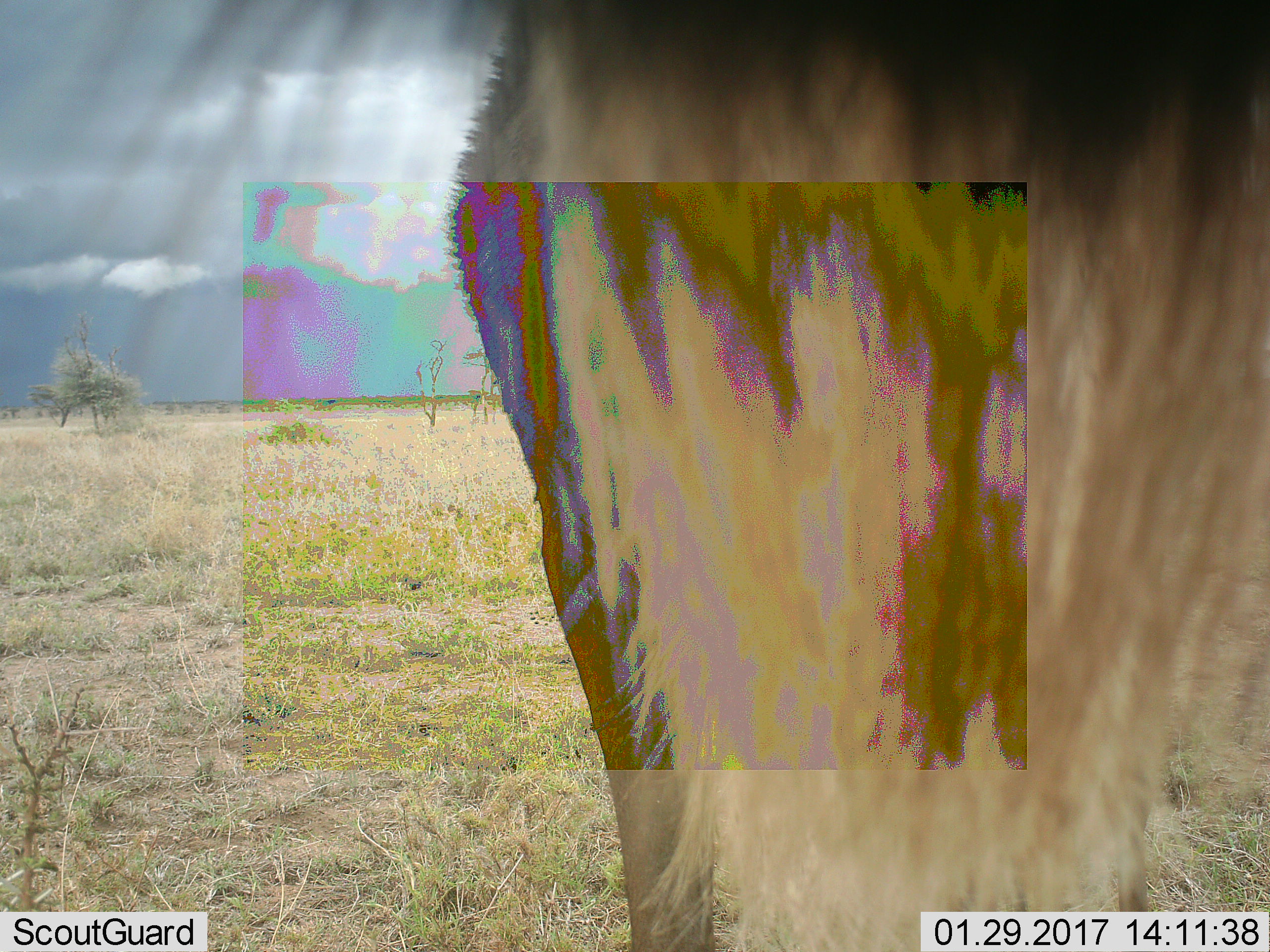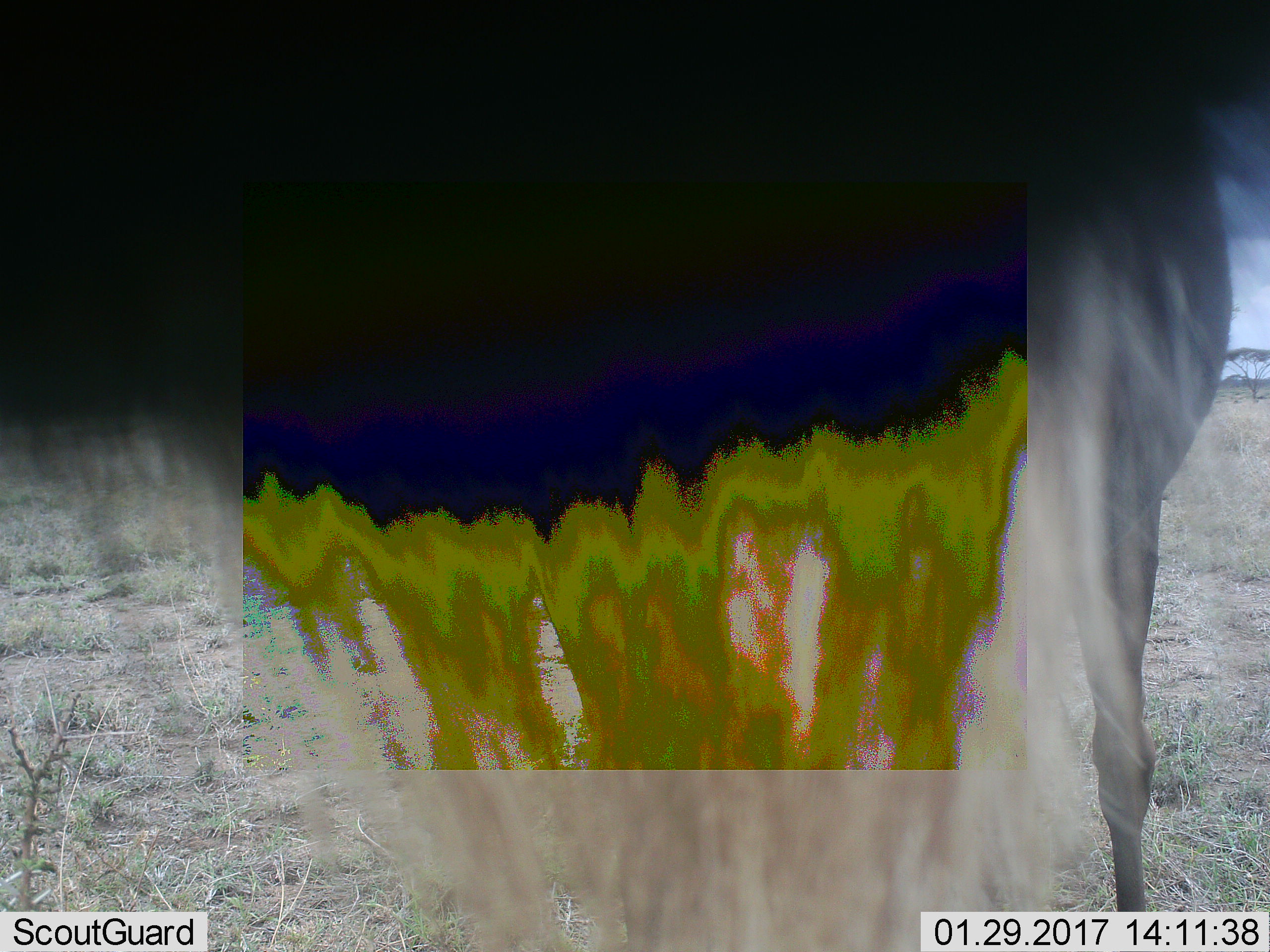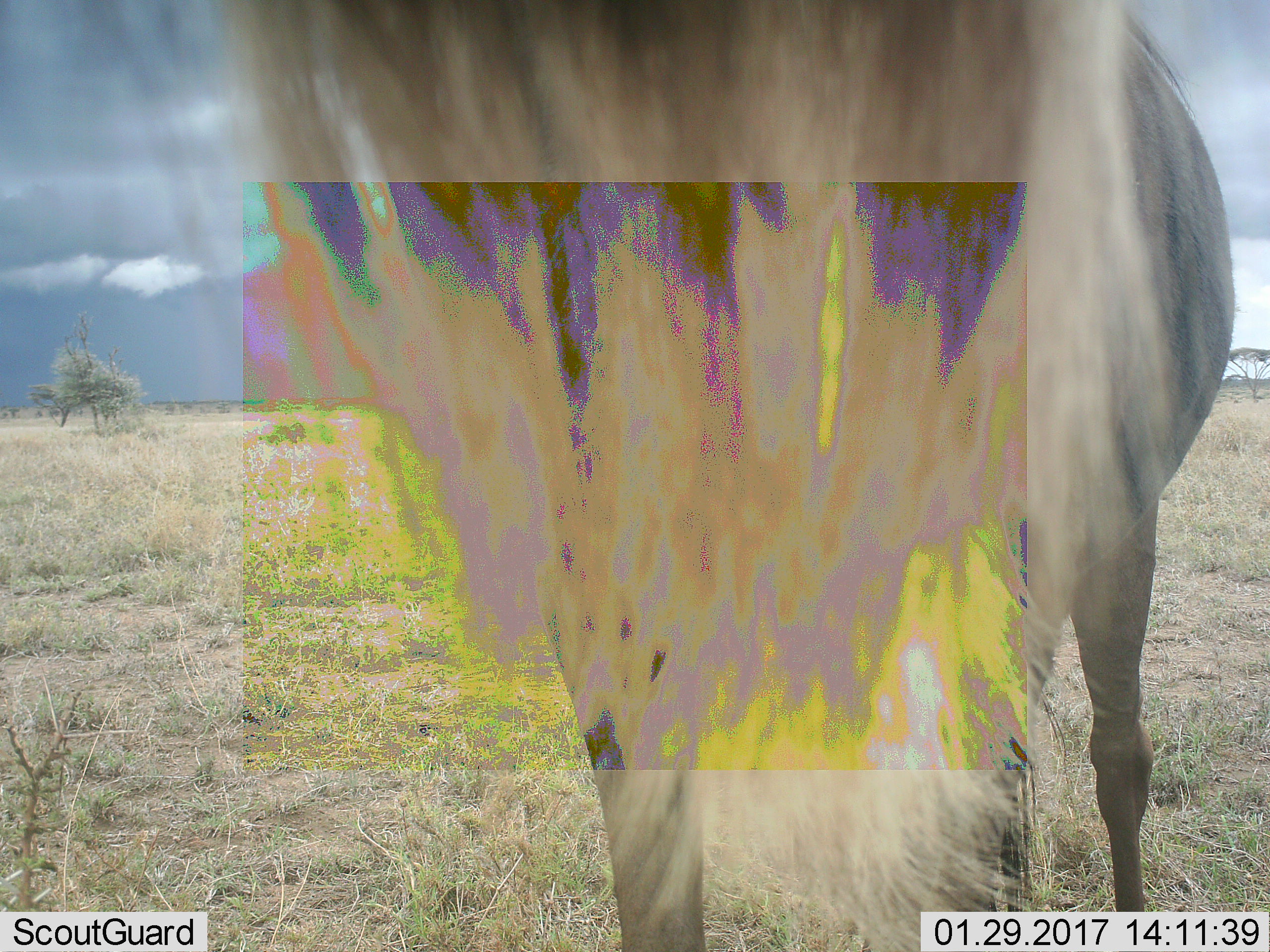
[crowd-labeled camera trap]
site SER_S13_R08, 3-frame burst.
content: unidentified animal